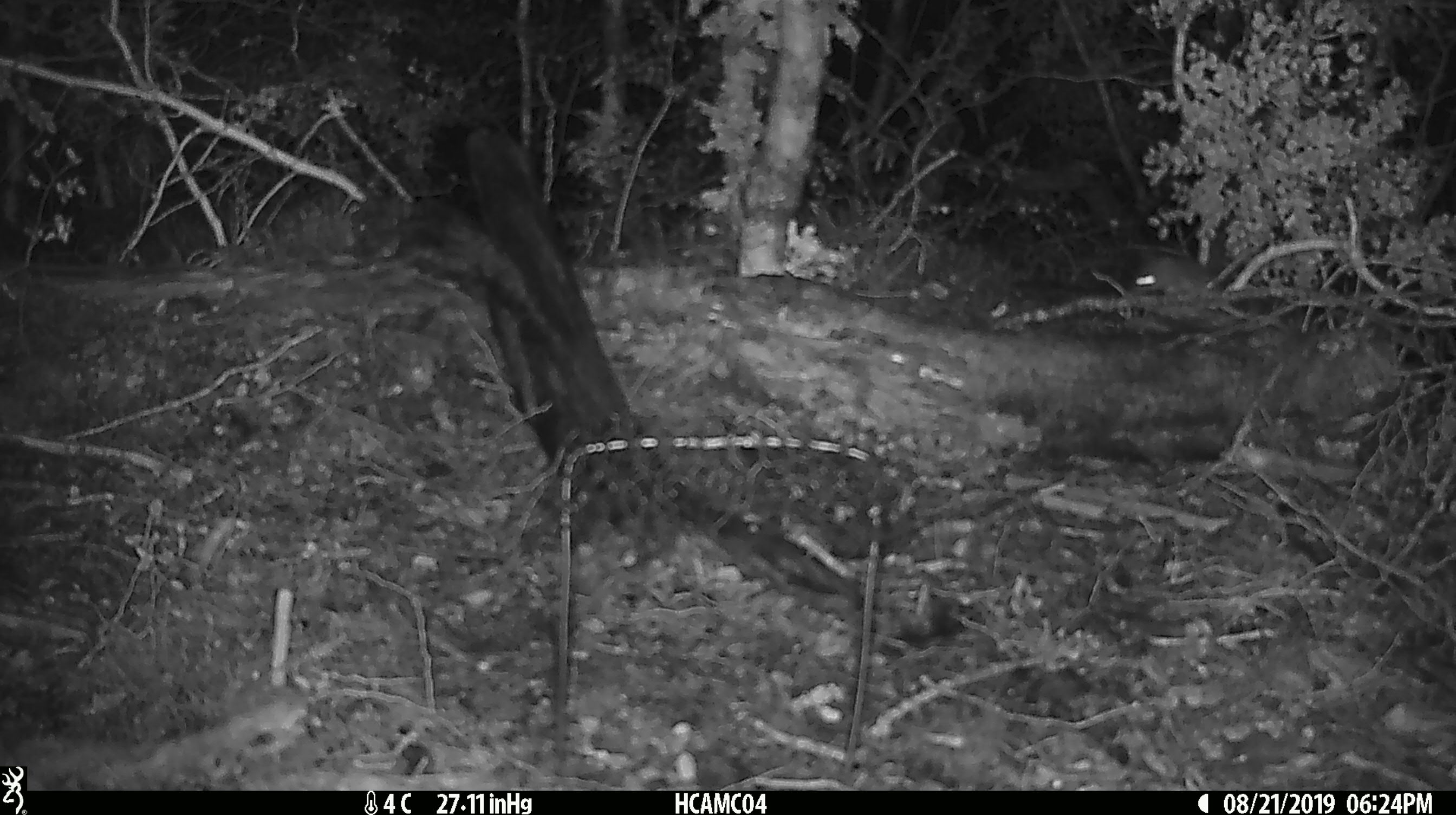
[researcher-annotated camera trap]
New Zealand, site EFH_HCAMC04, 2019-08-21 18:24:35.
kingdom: Animalia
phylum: Chordata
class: Mammalia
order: Rodentia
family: Muridae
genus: Mus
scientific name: Mus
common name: mouse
Mouse (Mus).